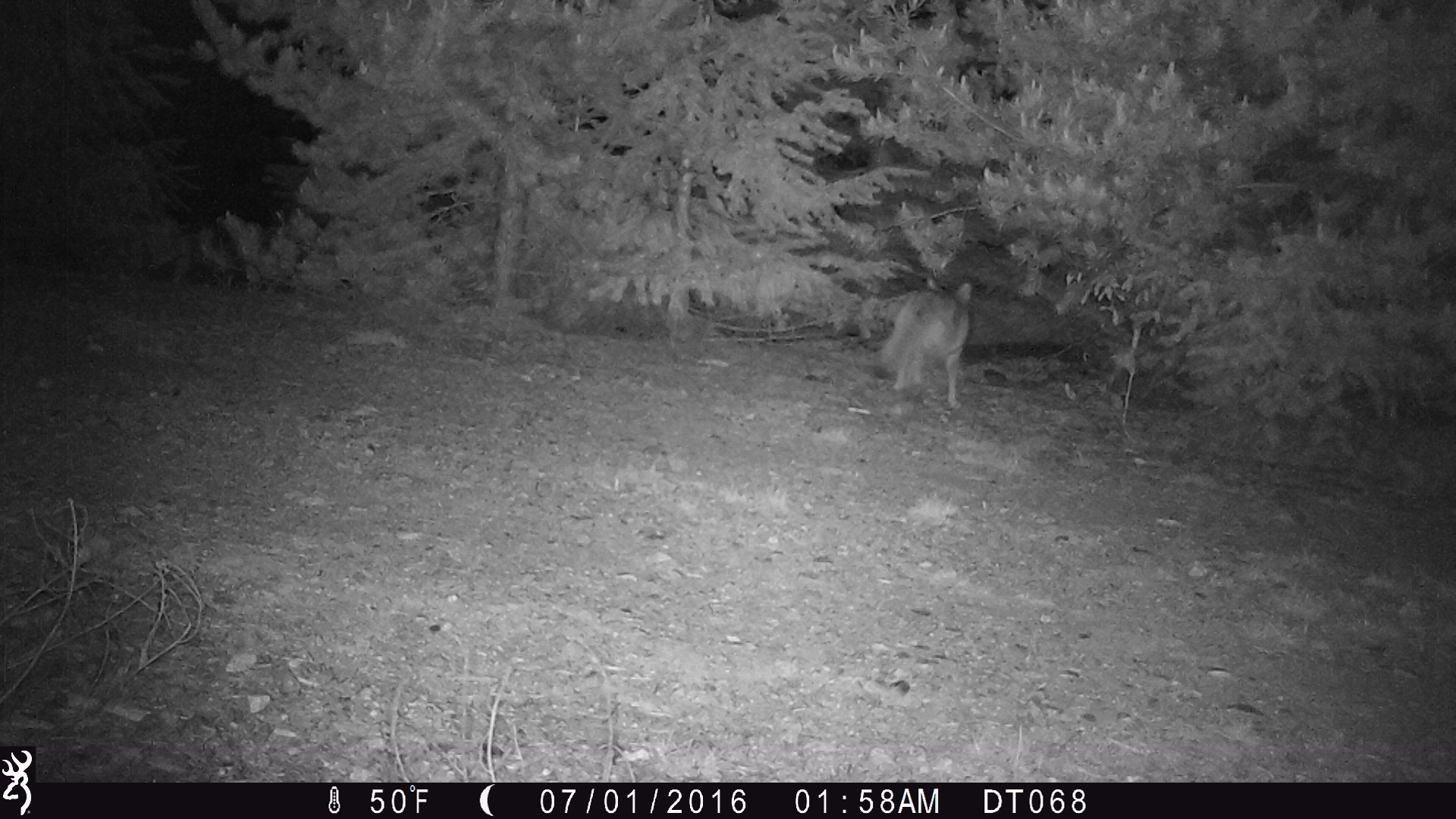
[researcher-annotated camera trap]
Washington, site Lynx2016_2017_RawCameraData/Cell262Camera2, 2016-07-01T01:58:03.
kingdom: Animalia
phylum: Chordata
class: Mammalia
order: Carnivora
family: Canidae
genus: Canis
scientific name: Canis latrans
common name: coyote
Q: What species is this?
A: Canis latrans (coyote).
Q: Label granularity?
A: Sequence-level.